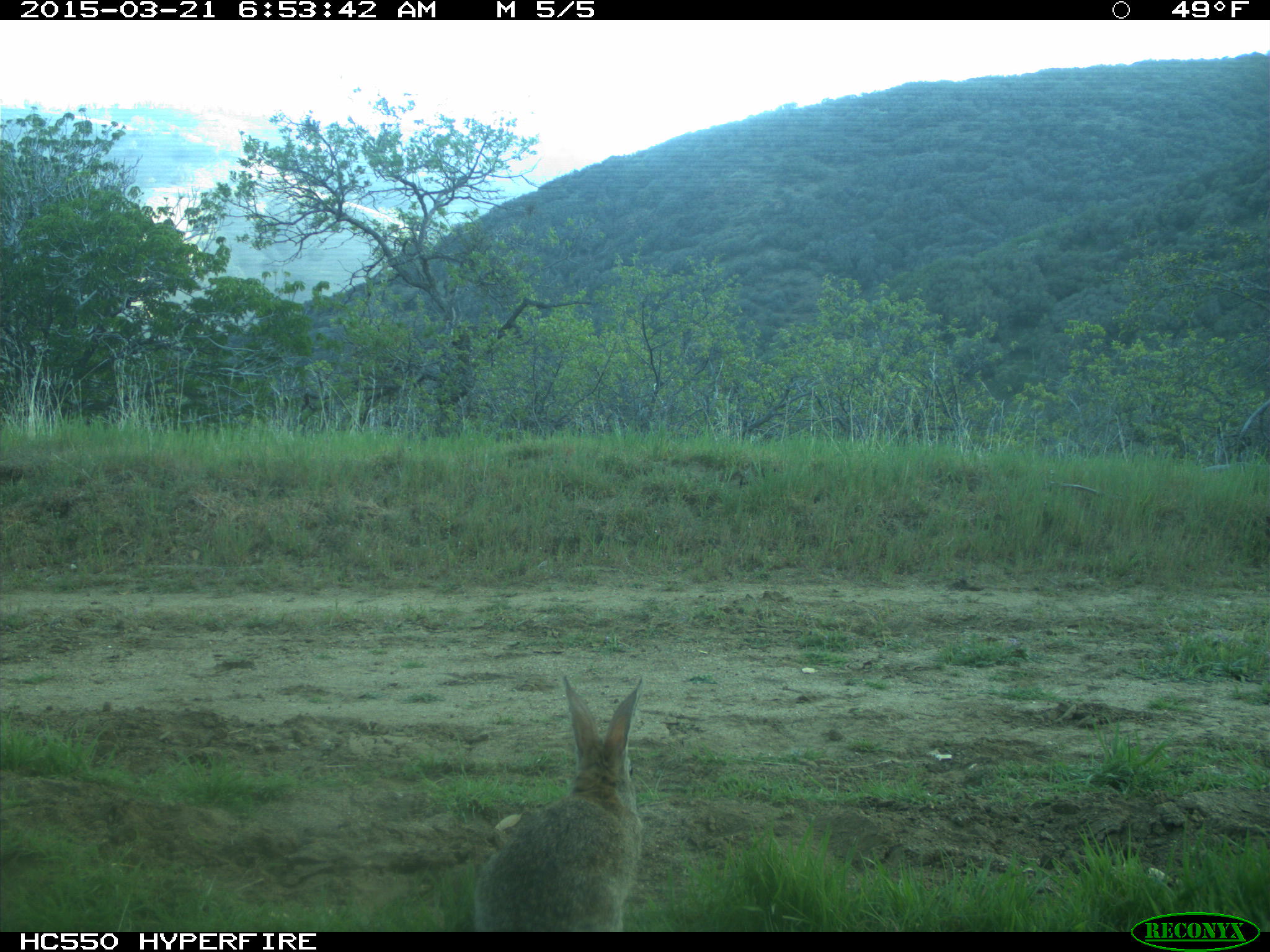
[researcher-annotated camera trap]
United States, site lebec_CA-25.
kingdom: Animalia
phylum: Chordata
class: Mammalia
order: Lagomorpha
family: Leporidae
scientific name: Leporidae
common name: rabbits and hares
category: unidentified rabbit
Unidentified rabbit (rabbits and hares) (Leporidae).